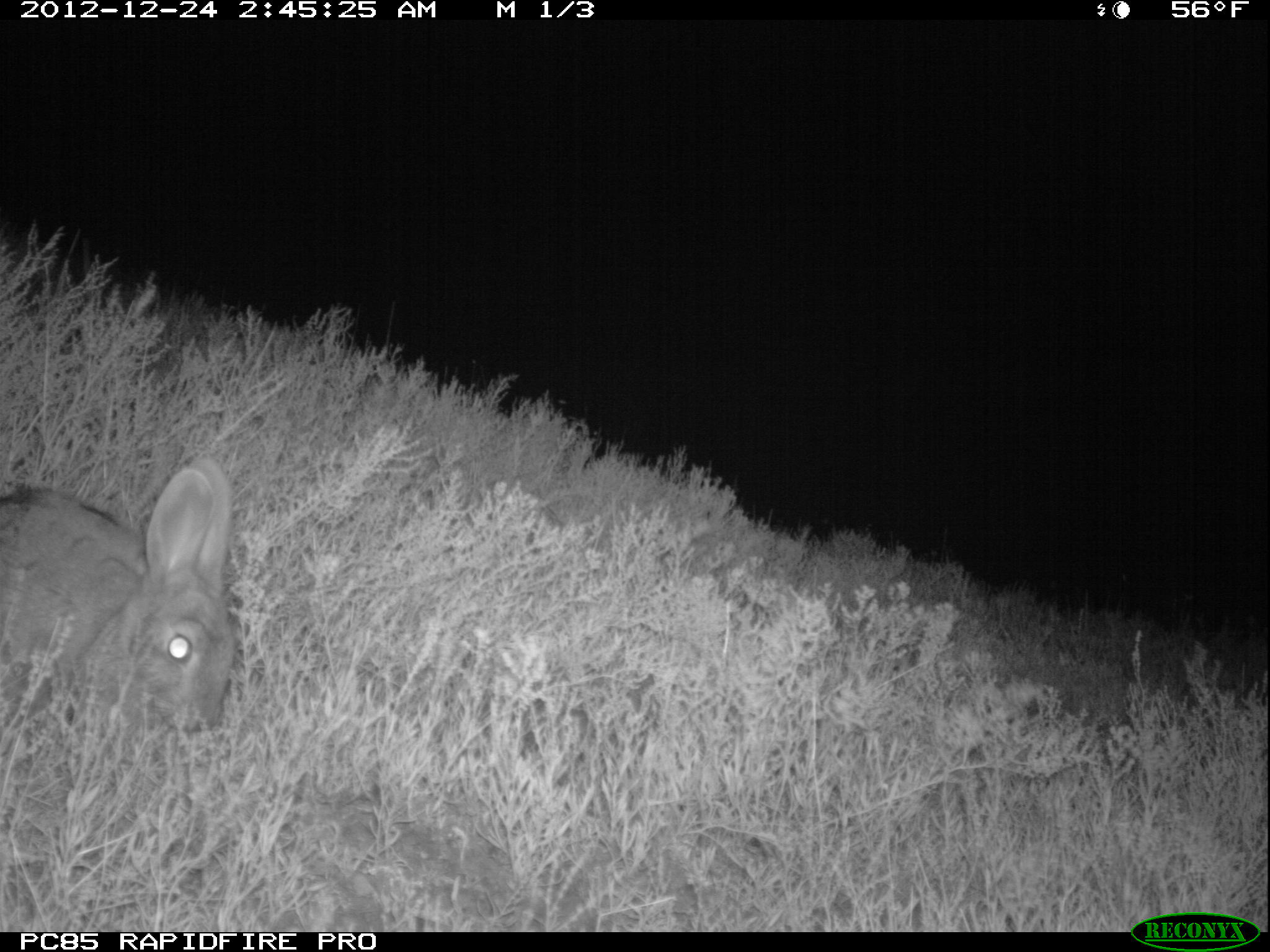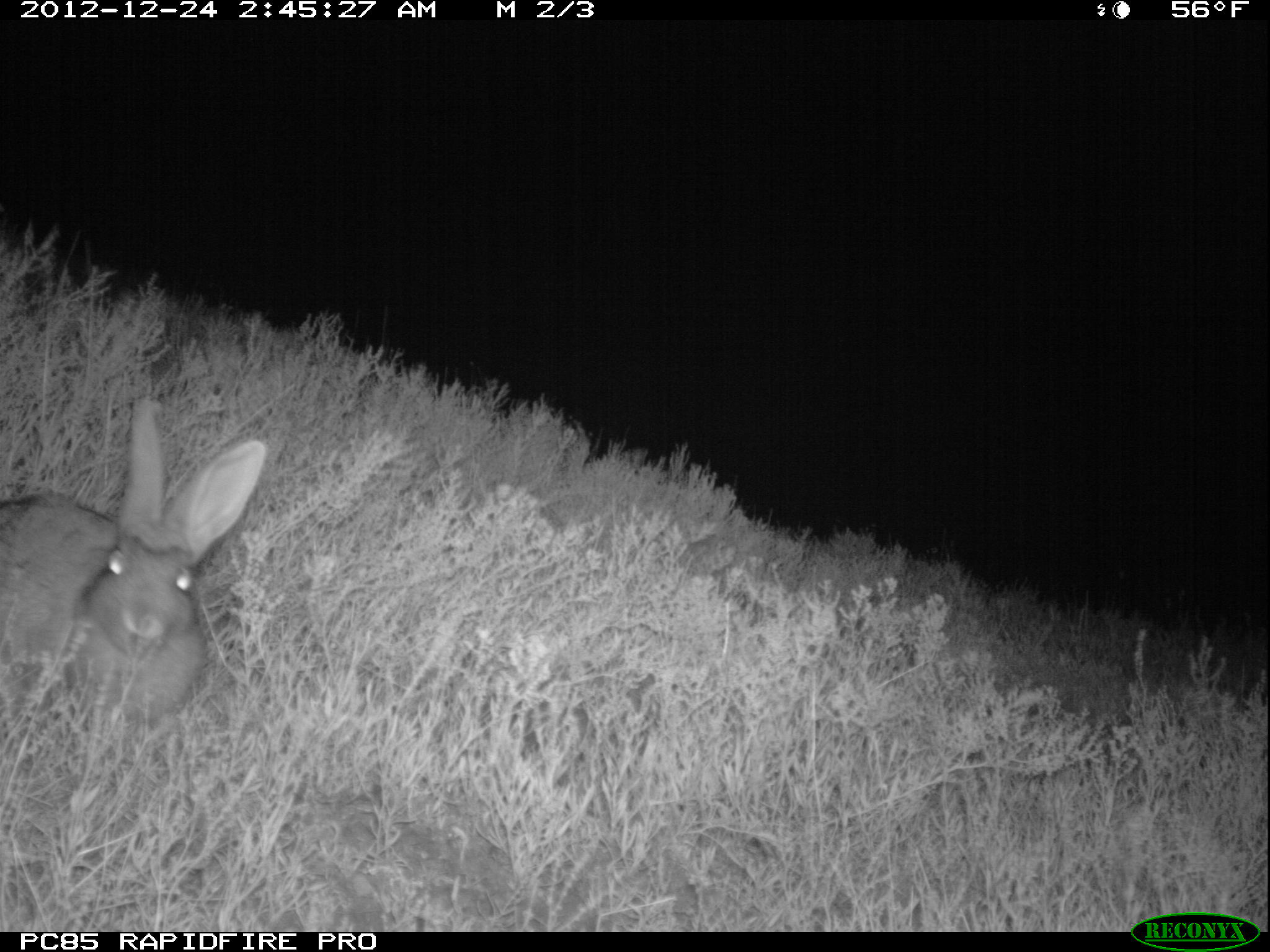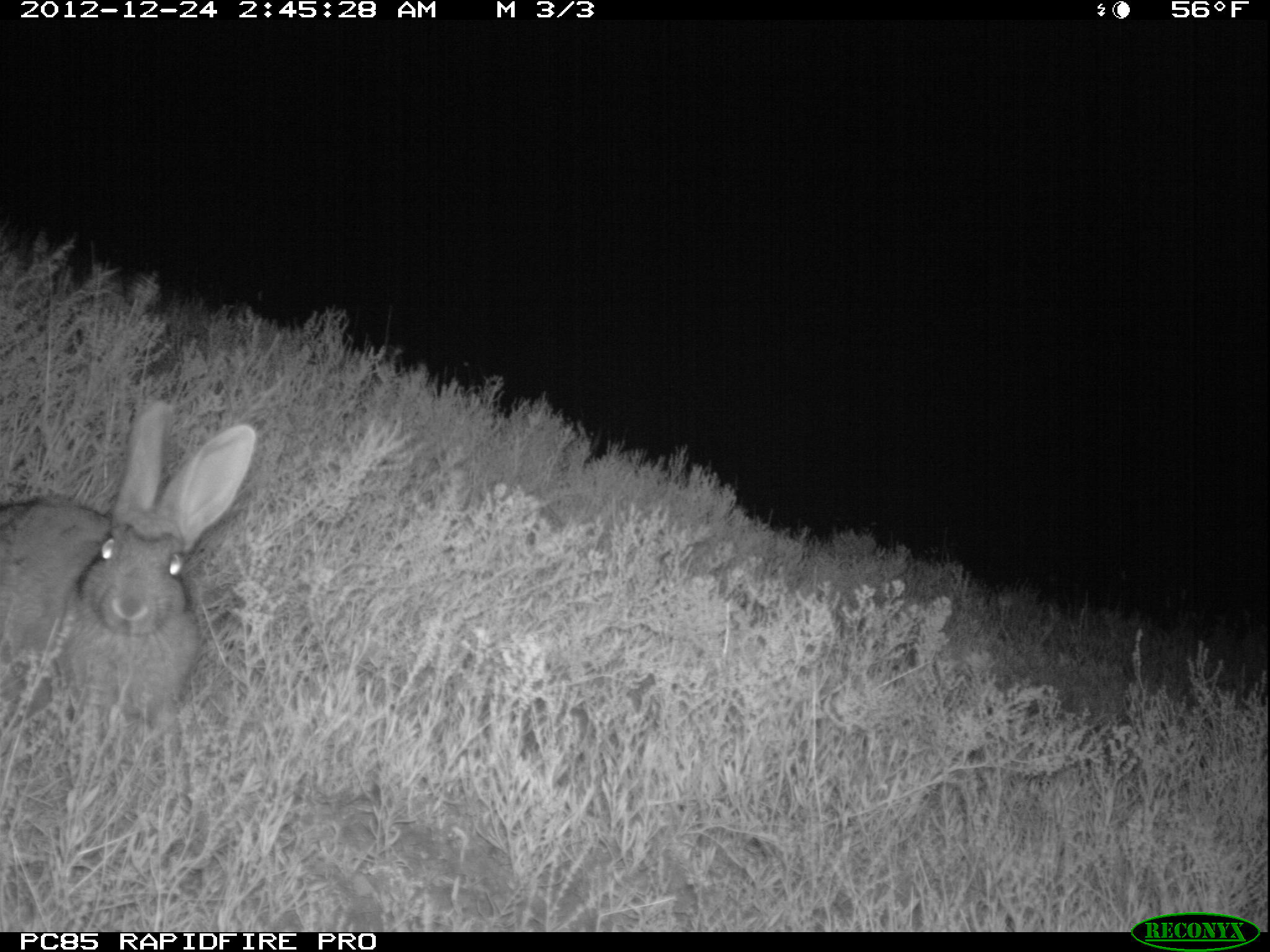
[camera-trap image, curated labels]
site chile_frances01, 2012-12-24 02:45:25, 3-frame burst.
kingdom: Animalia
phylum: Chordata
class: Mammalia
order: Lagomorpha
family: Leporidae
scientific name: Leporidae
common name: rabbits and hares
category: rabbit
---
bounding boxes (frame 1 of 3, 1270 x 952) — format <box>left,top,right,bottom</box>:
rabbit: <box>0,461,237,754</box>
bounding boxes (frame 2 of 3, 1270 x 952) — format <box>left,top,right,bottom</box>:
rabbit: <box>0,404,272,757</box>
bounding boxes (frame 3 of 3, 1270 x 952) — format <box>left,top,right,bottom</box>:
rabbit: <box>0,406,259,780</box>